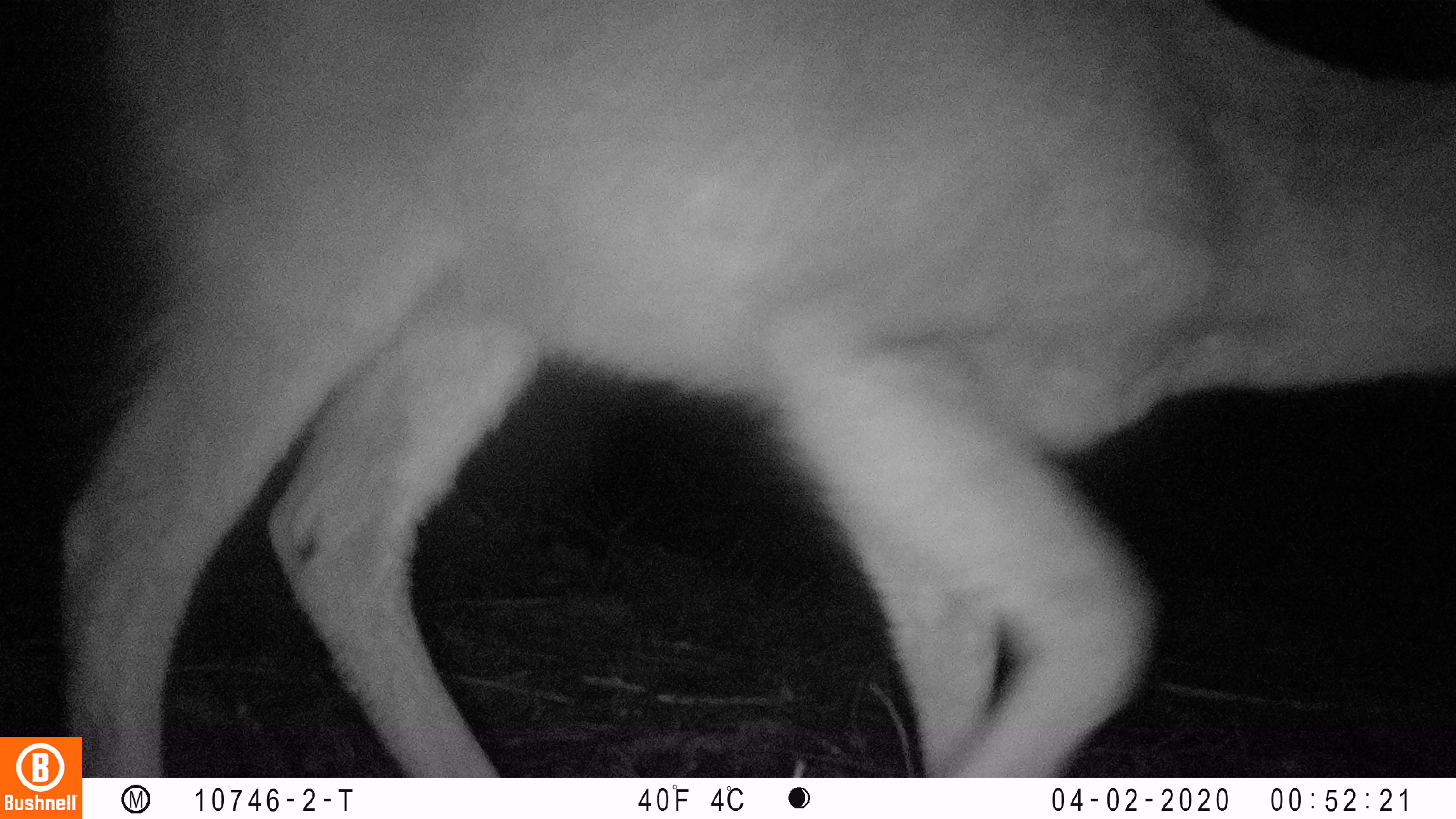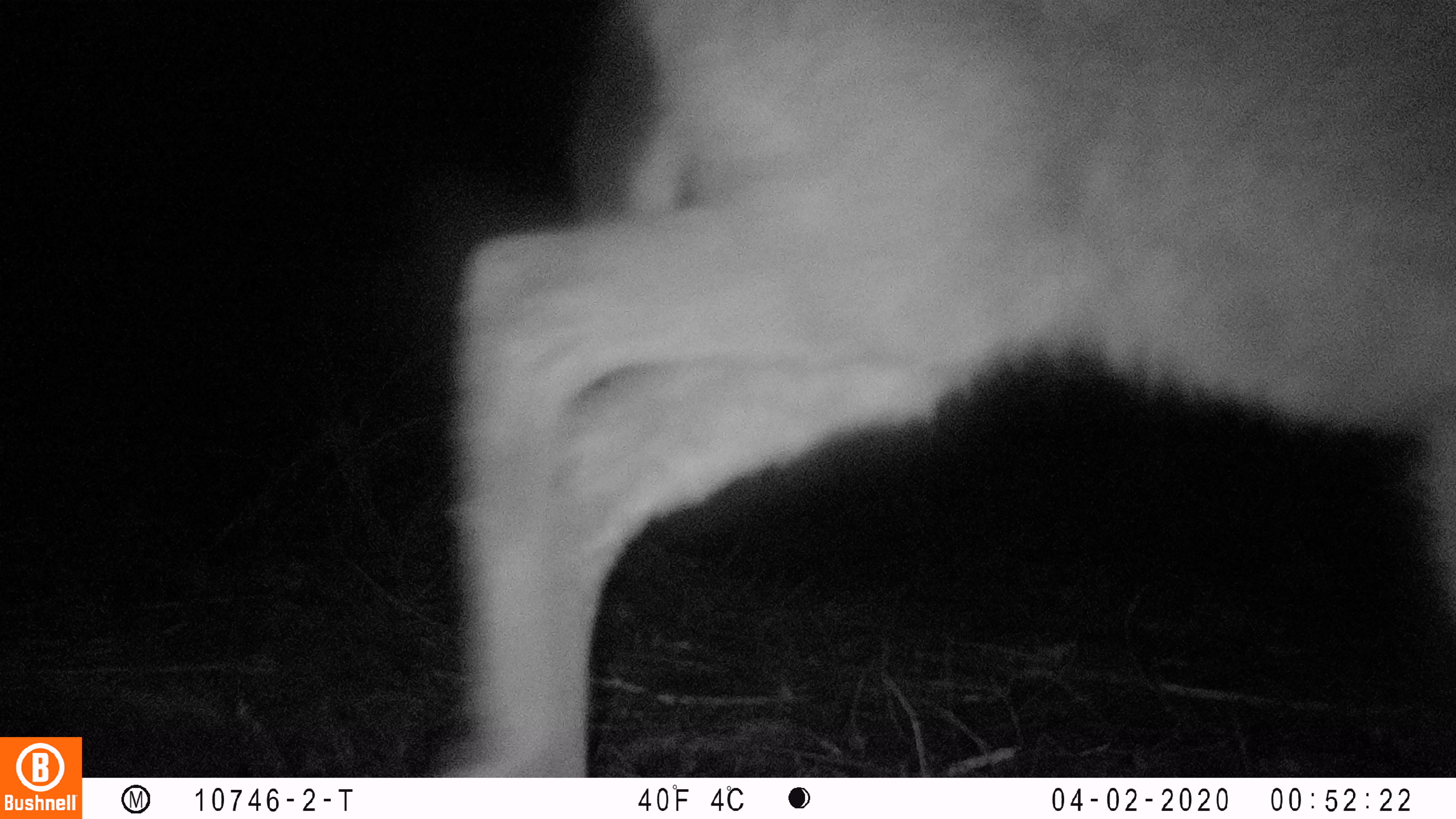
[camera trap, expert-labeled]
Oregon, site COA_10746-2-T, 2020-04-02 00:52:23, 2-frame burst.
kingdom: Animalia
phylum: Chordata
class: Mammalia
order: Artiodactyla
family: Cervidae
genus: Odocoileus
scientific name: Odocoileus hemionus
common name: black-tailed deer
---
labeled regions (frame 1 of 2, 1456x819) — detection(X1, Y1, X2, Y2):
black-tailed deer: detection(52, 0, 1453, 732)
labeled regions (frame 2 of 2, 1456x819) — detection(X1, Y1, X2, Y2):
black-tailed deer: detection(438, 0, 1449, 766)